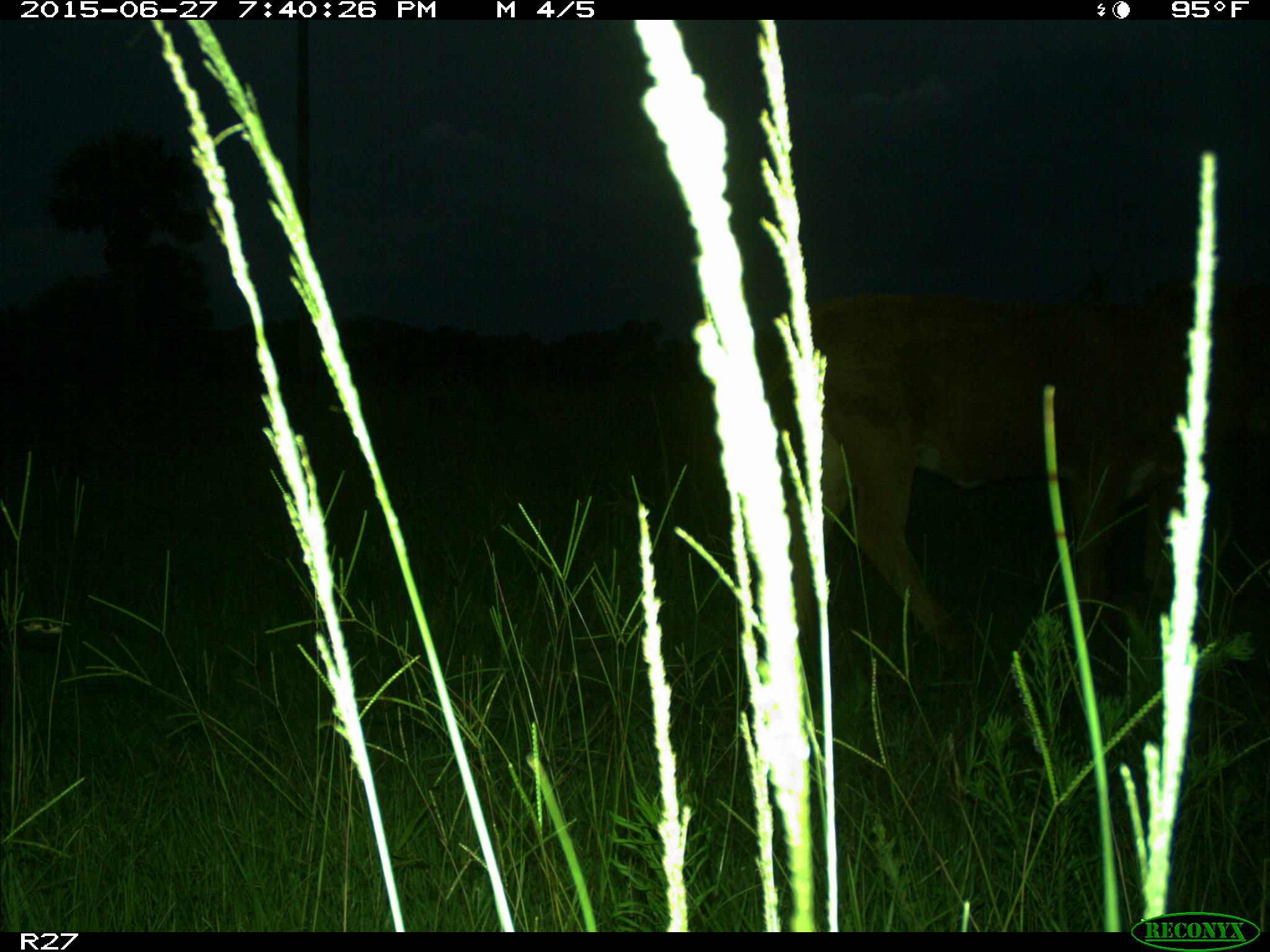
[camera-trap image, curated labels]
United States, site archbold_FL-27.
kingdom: Animalia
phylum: Chordata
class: Mammalia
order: Artiodactyla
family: Bovidae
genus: Bos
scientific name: Bos taurus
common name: domestic cow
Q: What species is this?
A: Bos taurus (domestic cow).